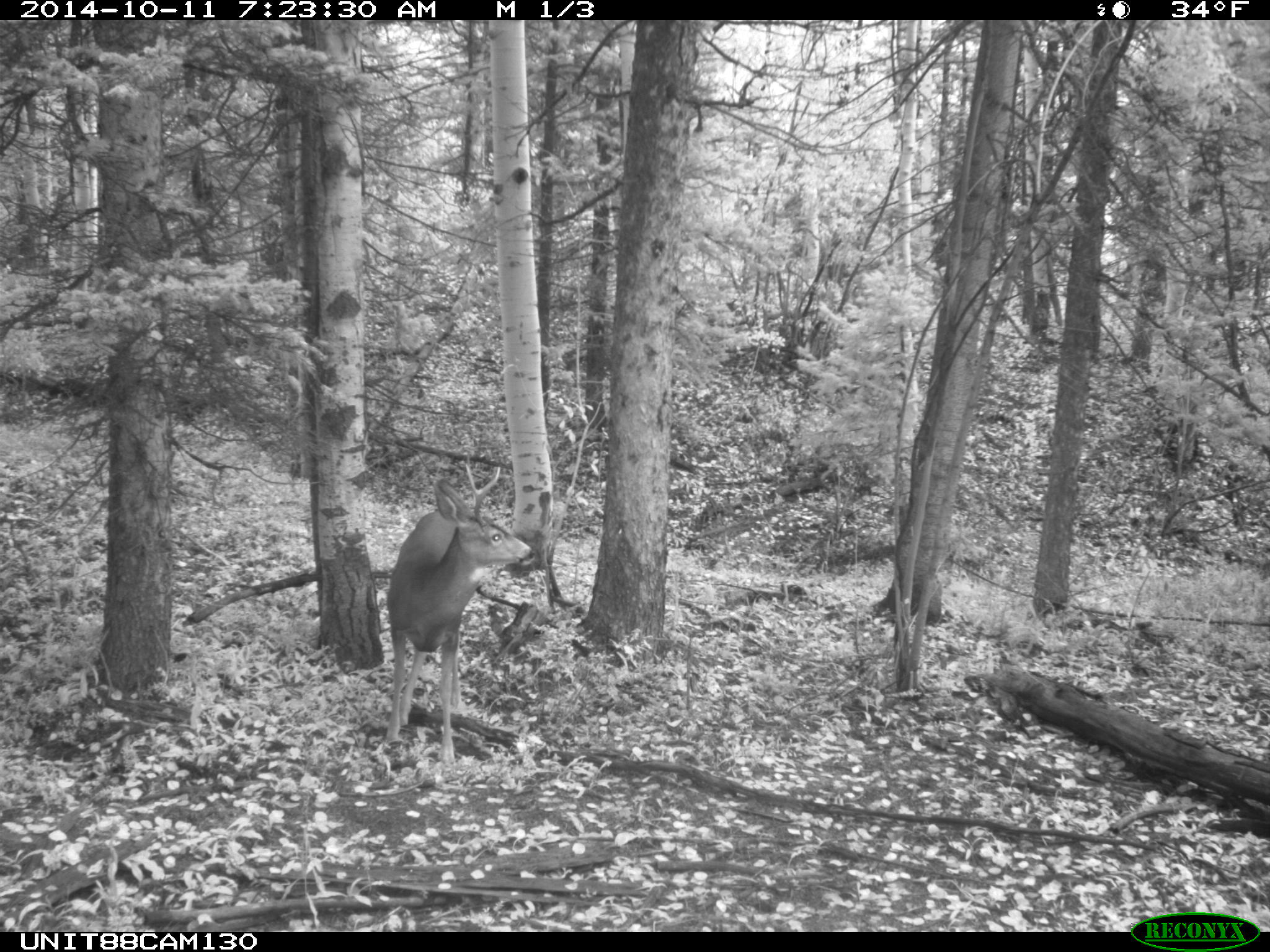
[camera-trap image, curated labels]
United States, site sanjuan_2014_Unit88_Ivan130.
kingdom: Animalia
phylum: Chordata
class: Mammalia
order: Artiodactyla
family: Cervidae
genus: Odocoileus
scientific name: Odocoileus hemionus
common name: mule deer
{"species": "Odocoileus hemionus (mule deer)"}